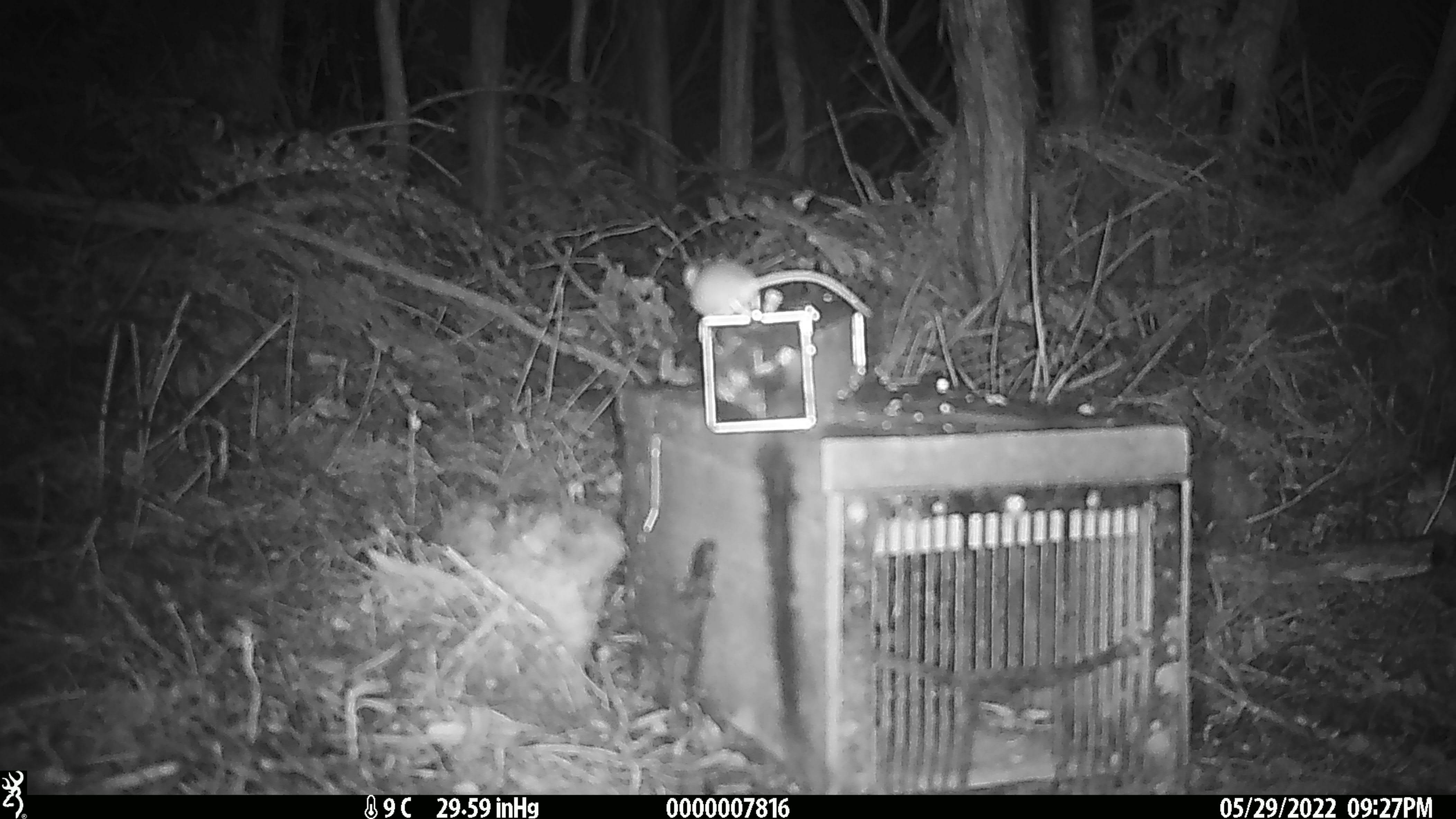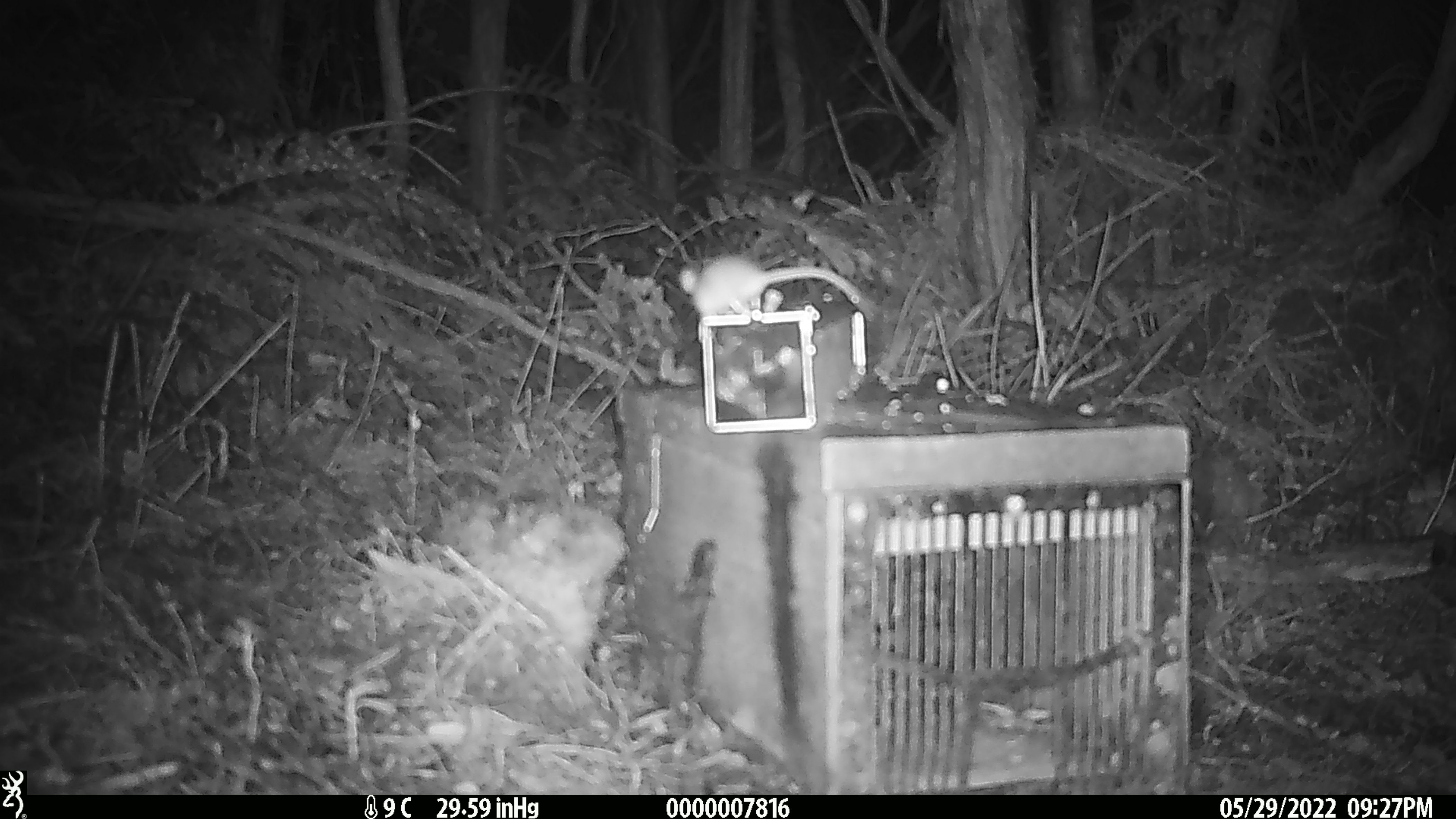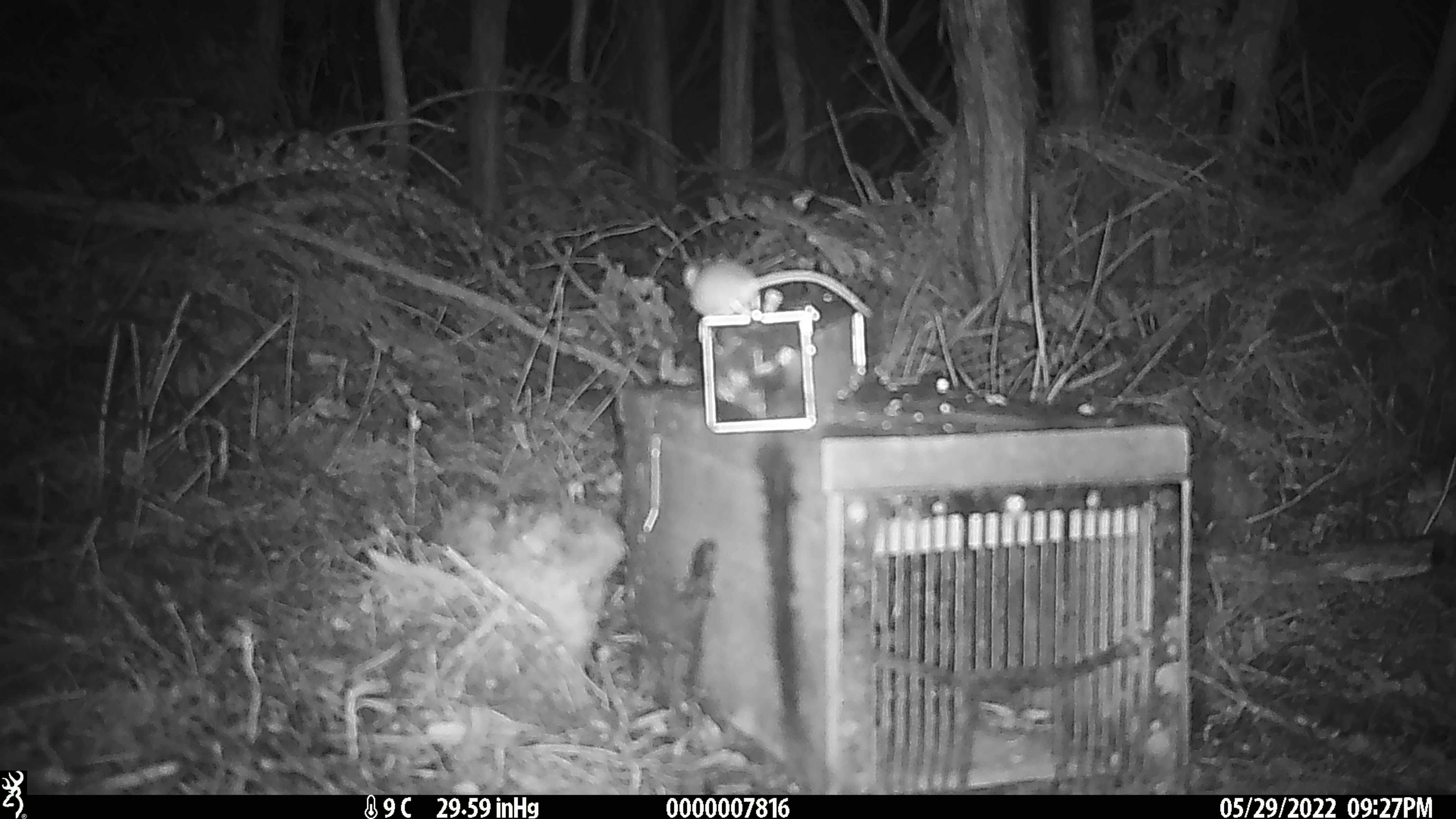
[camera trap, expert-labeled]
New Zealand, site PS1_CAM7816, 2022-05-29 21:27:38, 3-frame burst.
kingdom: Animalia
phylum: Chordata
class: Mammalia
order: Rodentia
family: Muridae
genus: Mus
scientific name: Mus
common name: mouse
Mouse (Mus).